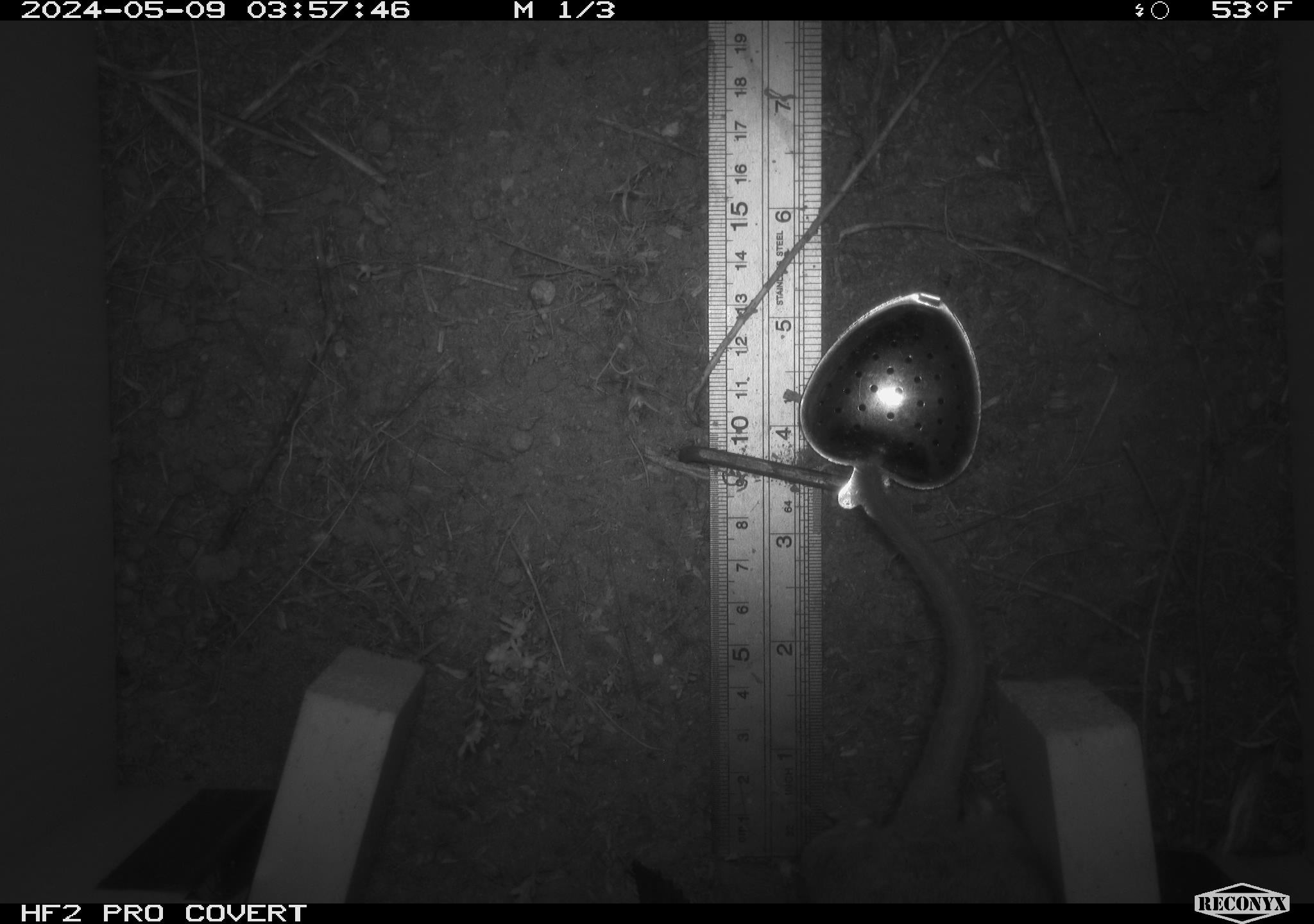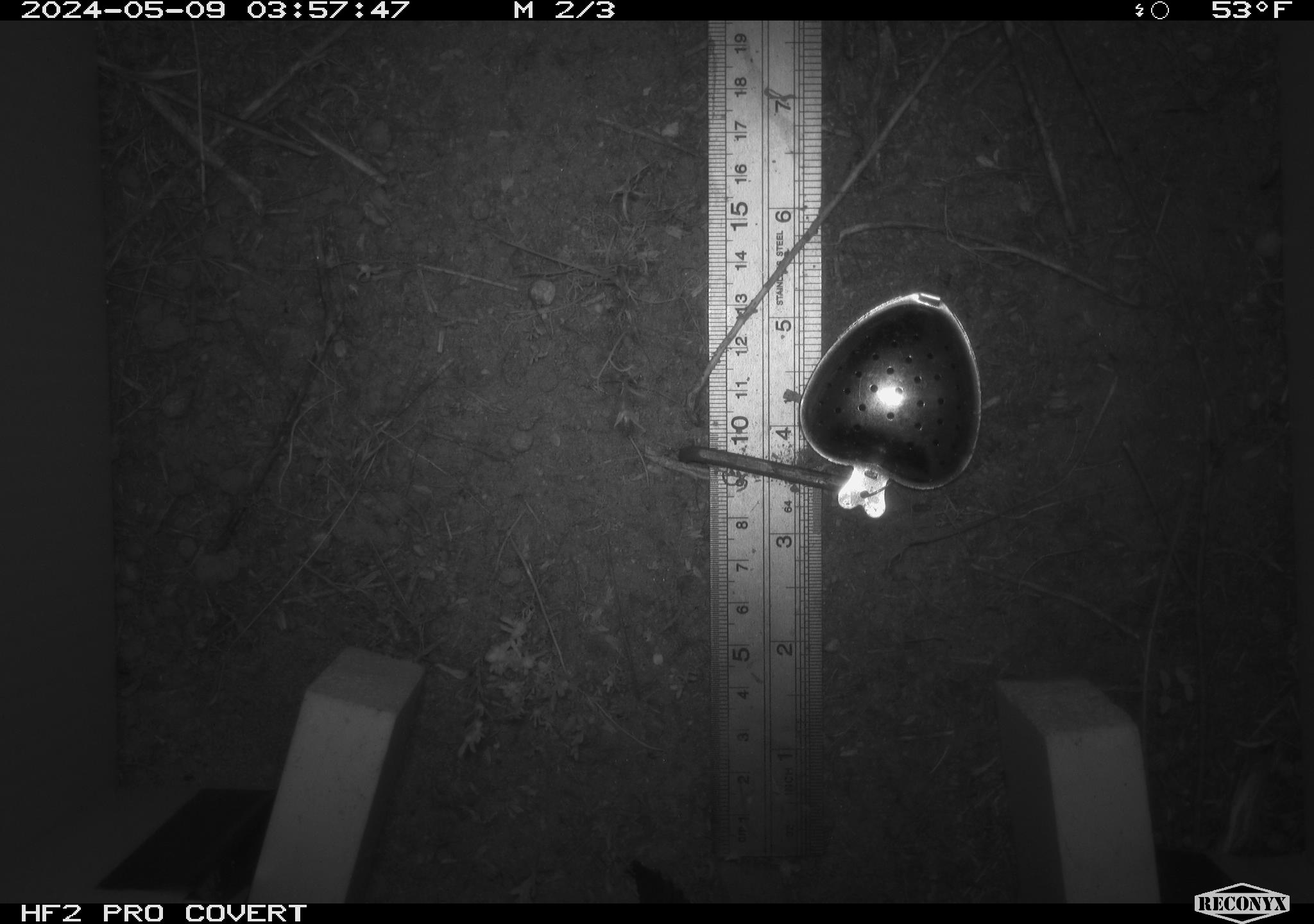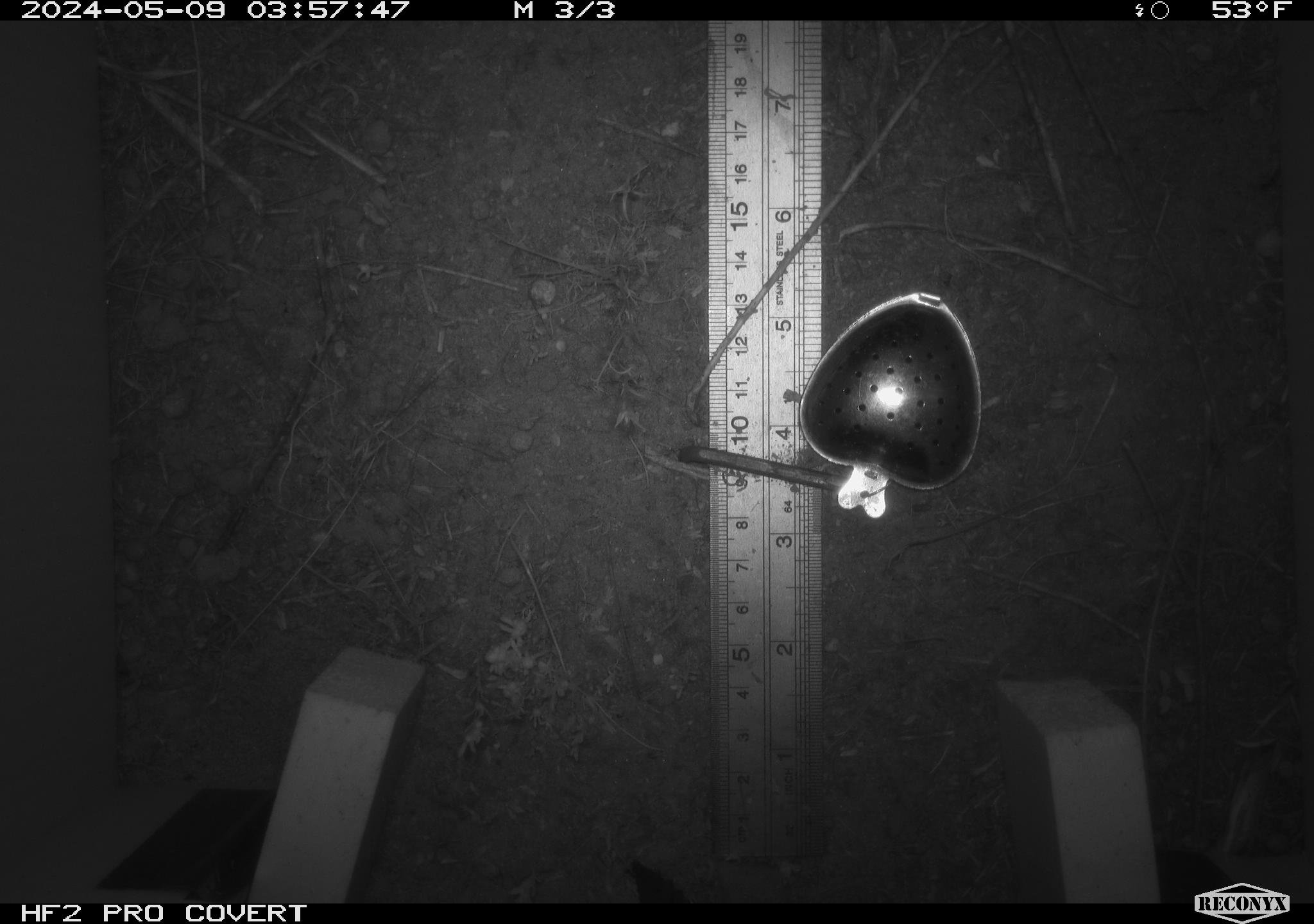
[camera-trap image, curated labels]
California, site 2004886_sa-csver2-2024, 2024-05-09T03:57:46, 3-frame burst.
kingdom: Animalia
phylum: Chordata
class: Mammalia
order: Rodentia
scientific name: Rodentia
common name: rodent